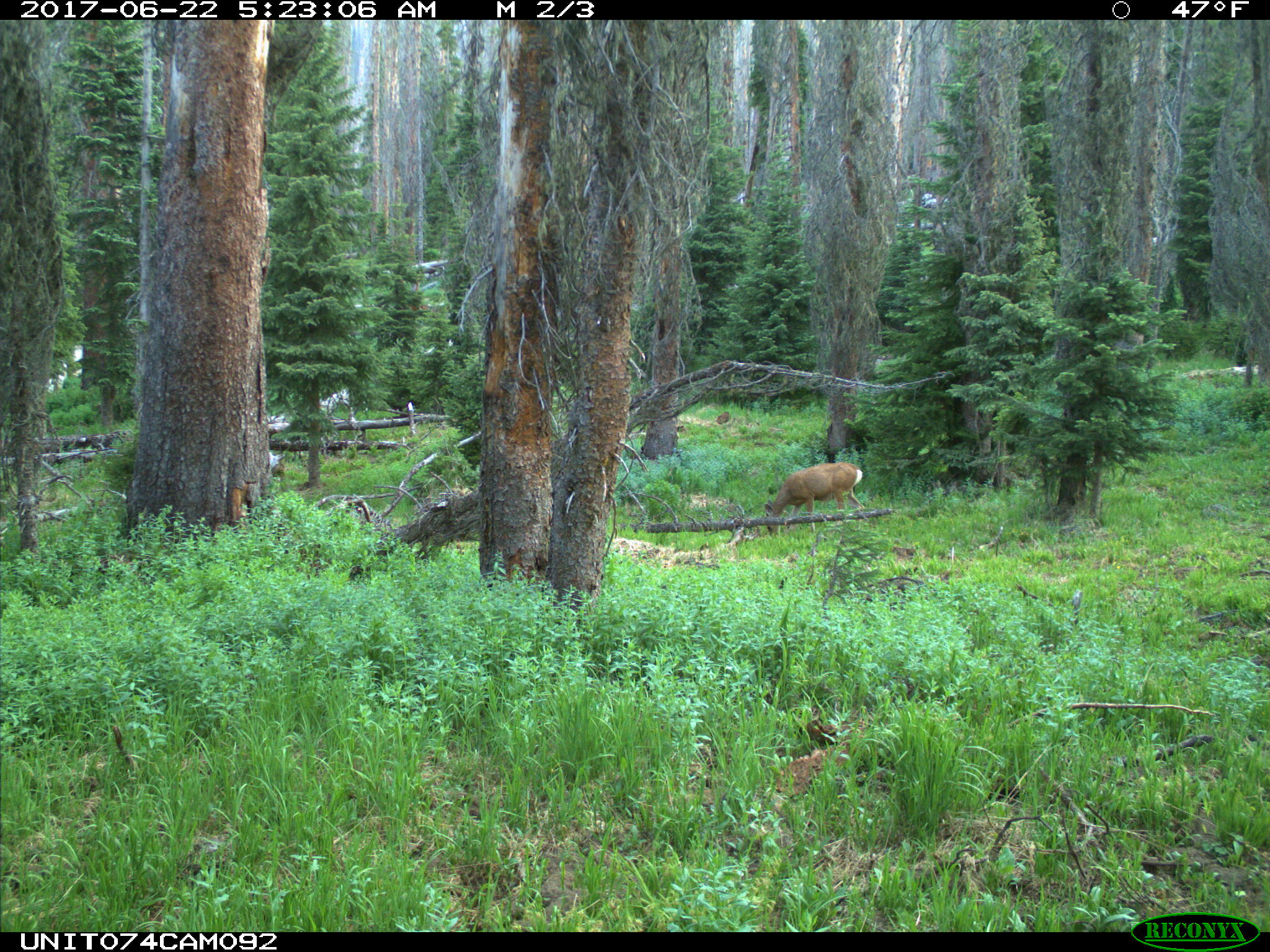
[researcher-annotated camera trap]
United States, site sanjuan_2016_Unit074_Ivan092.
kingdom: Animalia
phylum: Chordata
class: Mammalia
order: Artiodactyla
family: Cervidae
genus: Odocoileus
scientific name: Odocoileus hemionus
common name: mule deer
Odocoileus hemionus (mule deer).